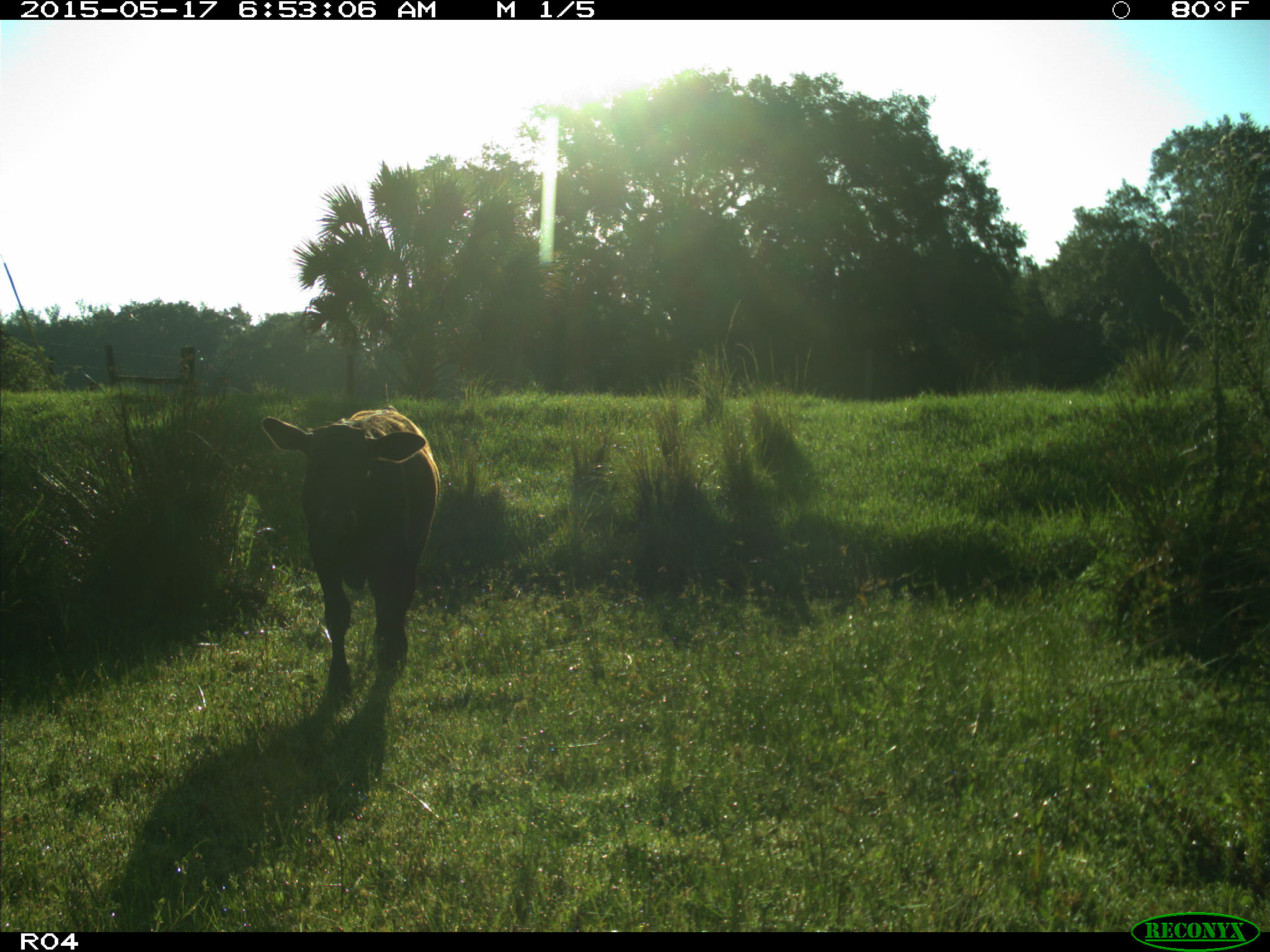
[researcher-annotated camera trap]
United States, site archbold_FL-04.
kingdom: Animalia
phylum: Chordata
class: Mammalia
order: Artiodactyla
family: Bovidae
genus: Bos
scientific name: Bos taurus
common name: domestic cow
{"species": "Bos taurus (domestic cow)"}